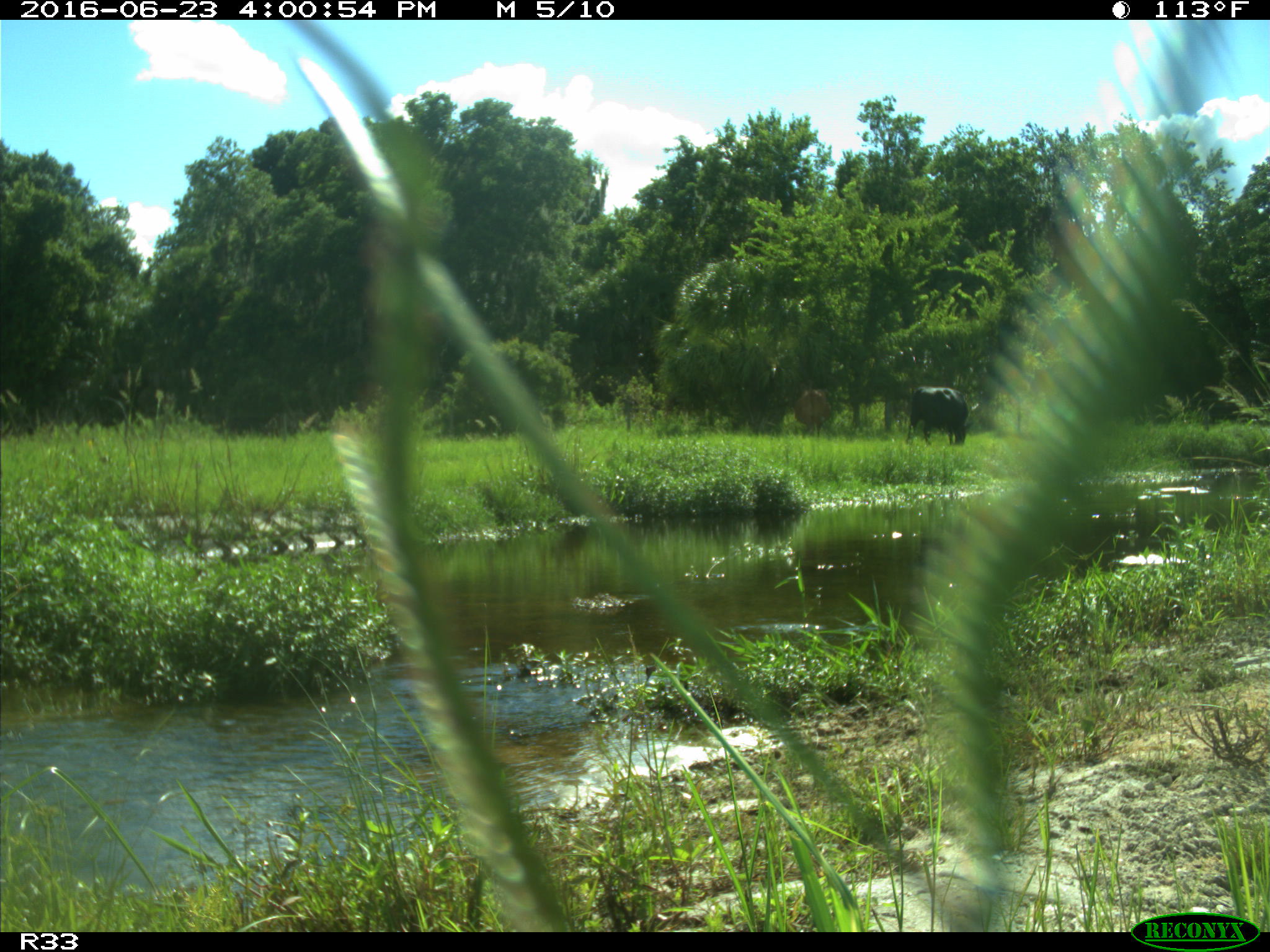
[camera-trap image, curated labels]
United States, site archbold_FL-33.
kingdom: Animalia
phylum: Chordata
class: Mammalia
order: Artiodactyla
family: Bovidae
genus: Bos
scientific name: Bos taurus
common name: domestic cow